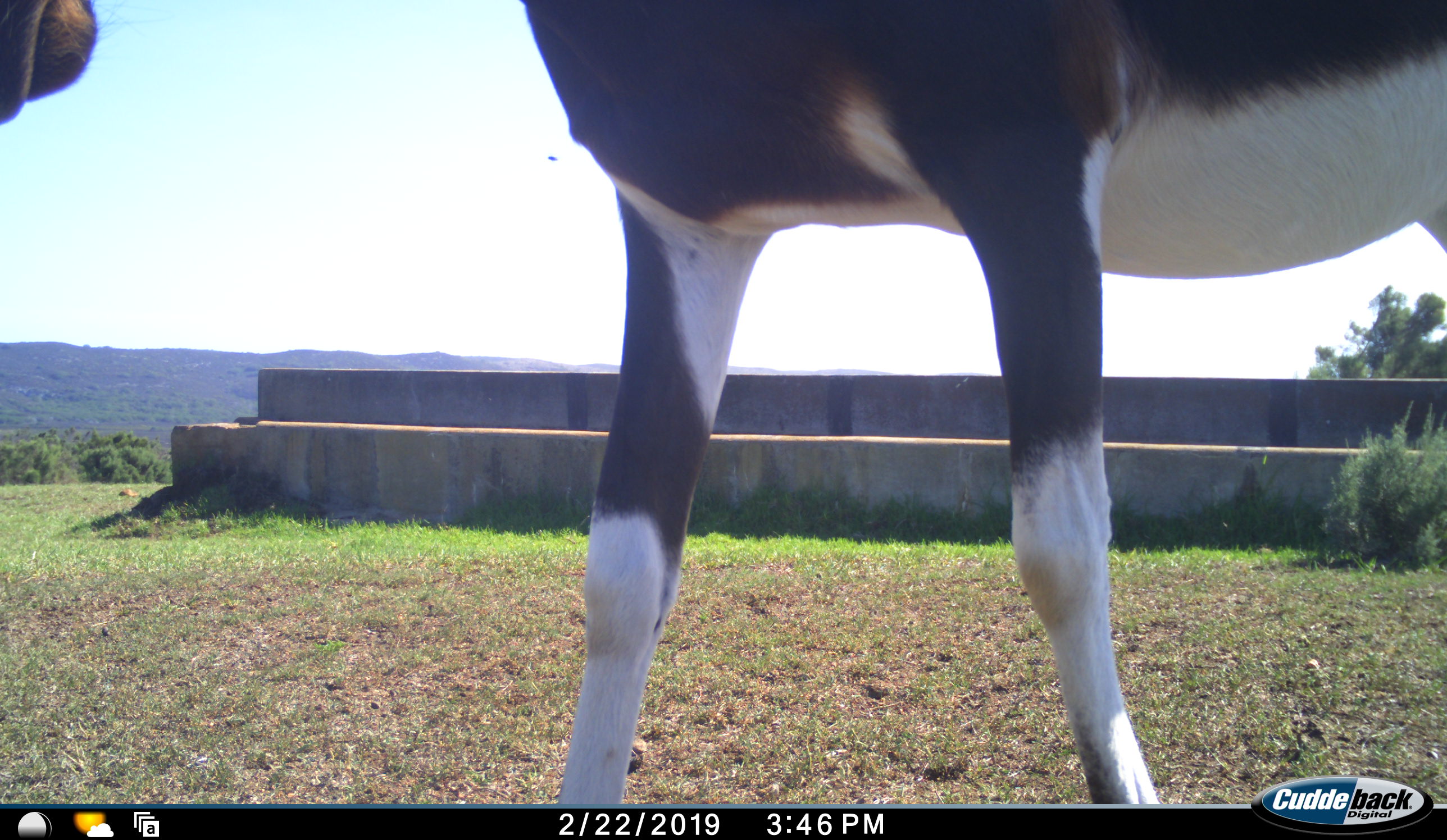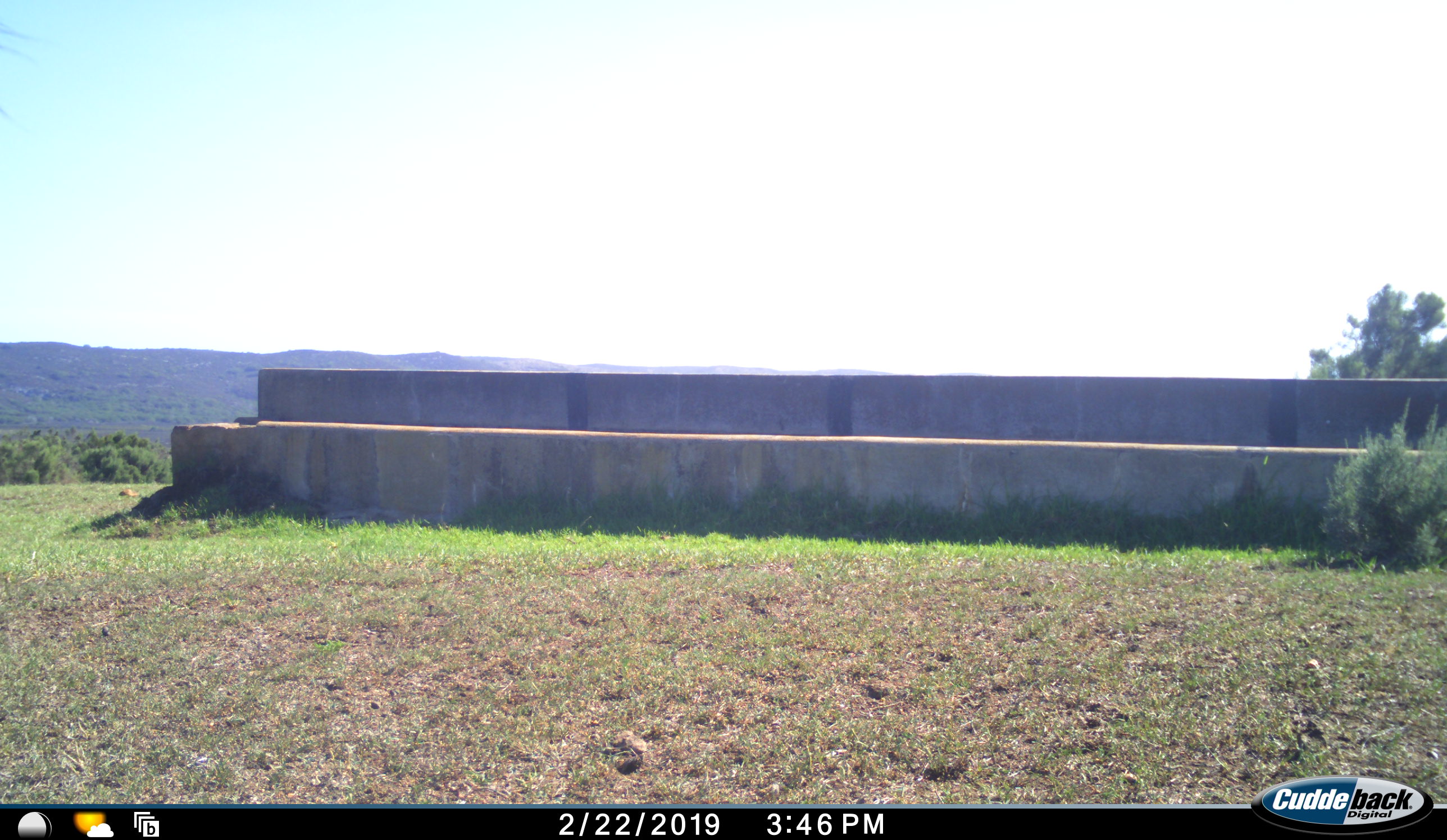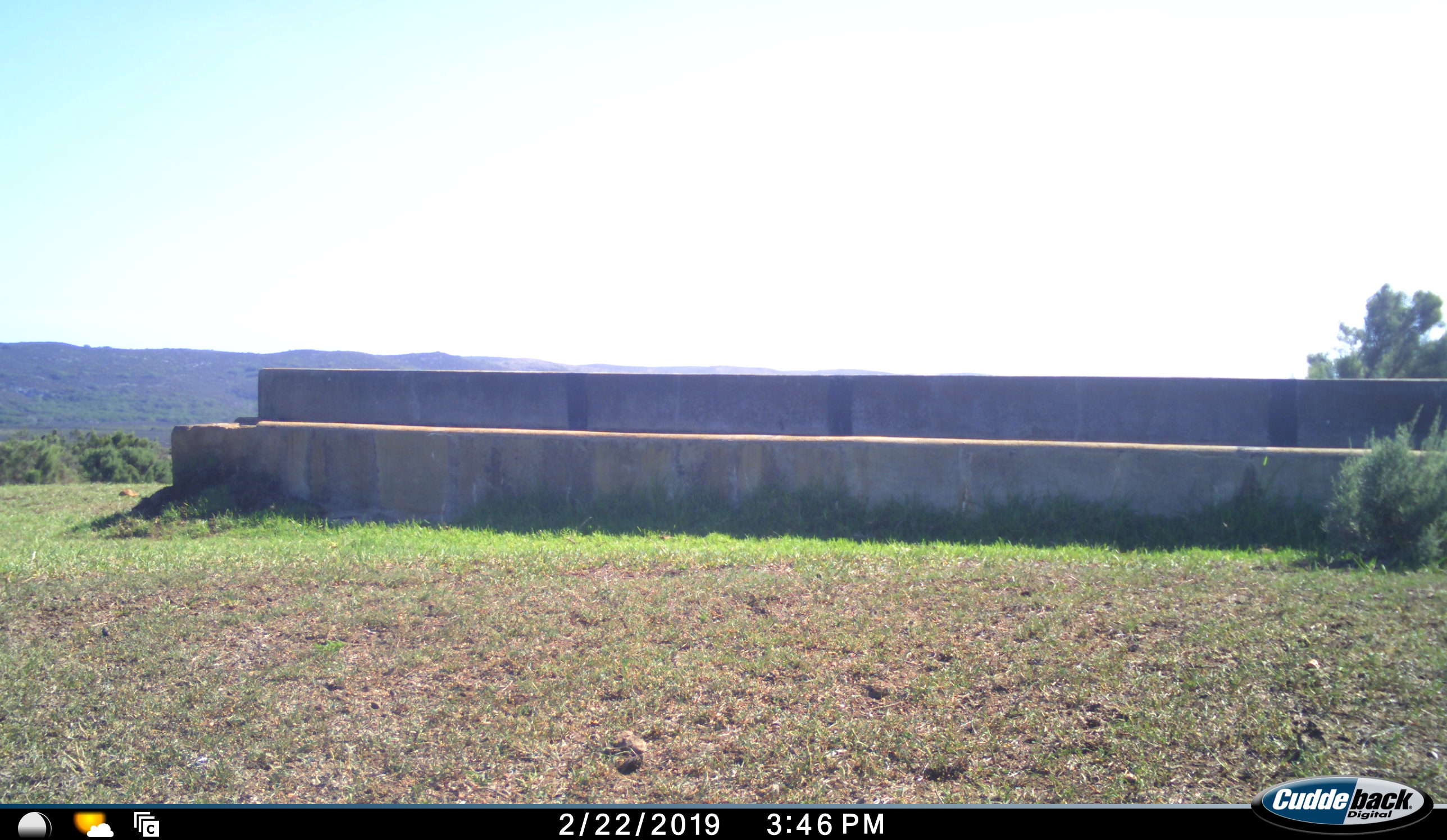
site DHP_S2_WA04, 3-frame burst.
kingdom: Animalia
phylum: Chordata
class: Mammalia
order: Artiodactyla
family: Bovidae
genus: Damaliscus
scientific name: Damaliscus pygargus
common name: bontebok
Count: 1.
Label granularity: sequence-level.